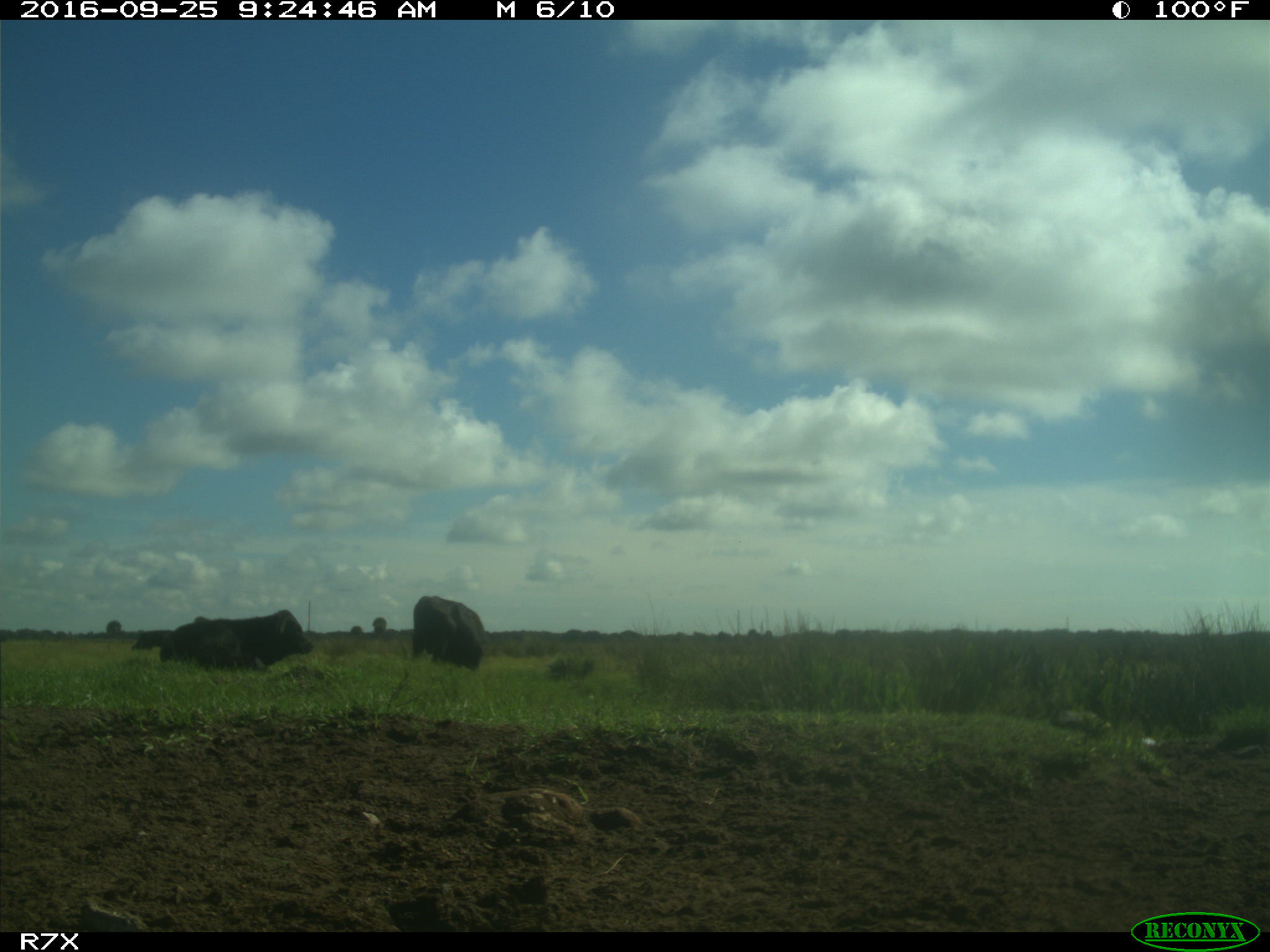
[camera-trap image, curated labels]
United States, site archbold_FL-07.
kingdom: Animalia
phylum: Chordata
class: Mammalia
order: Artiodactyla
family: Bovidae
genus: Bos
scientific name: Bos taurus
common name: domestic cow